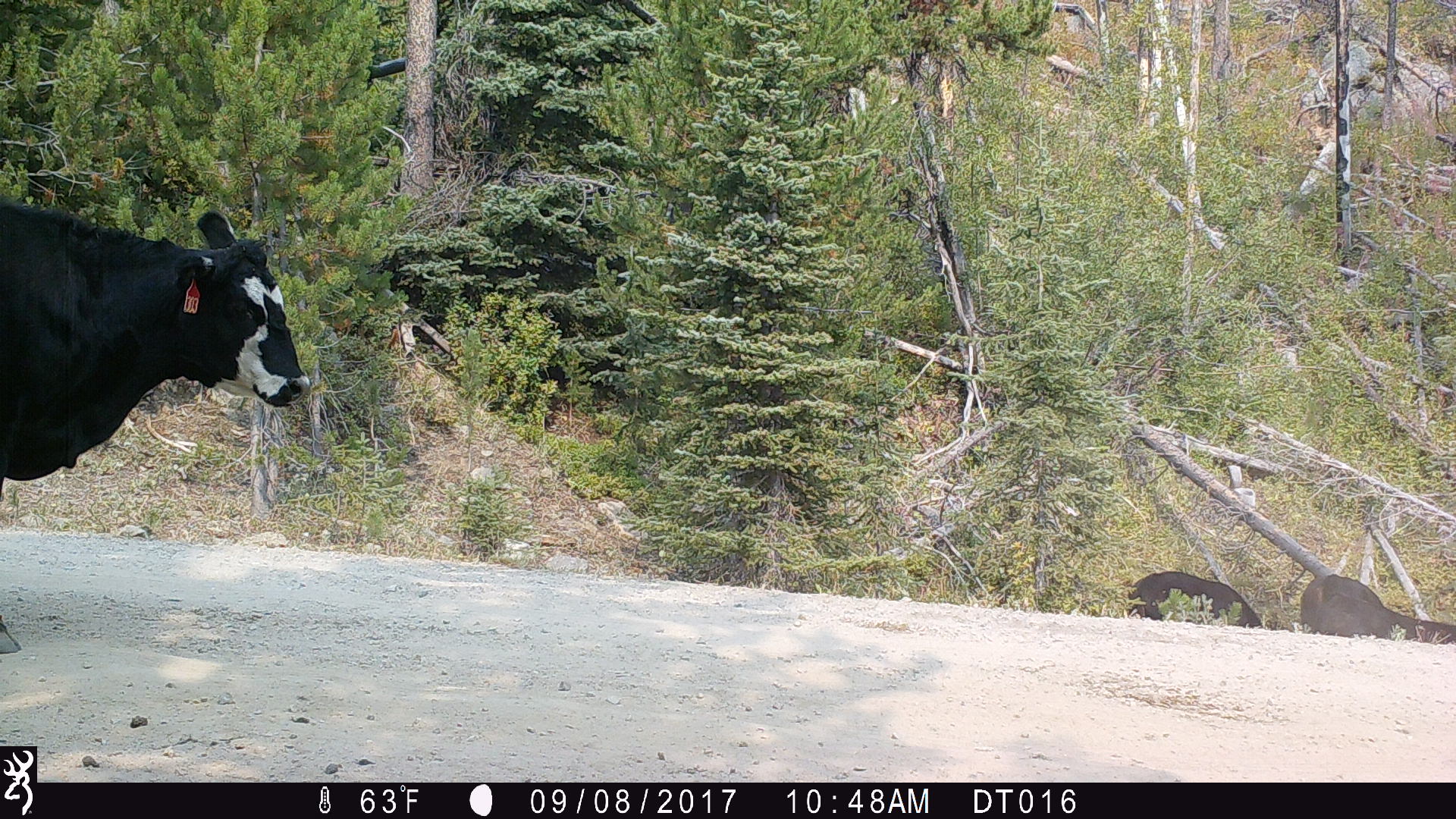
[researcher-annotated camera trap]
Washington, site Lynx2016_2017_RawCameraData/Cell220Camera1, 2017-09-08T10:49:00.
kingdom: Animalia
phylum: Chordata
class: Mammalia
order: Artiodactyla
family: Bovidae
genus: Bos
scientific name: Bos taurus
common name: domestic cattle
Domestic cattle (Bos taurus). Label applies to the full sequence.